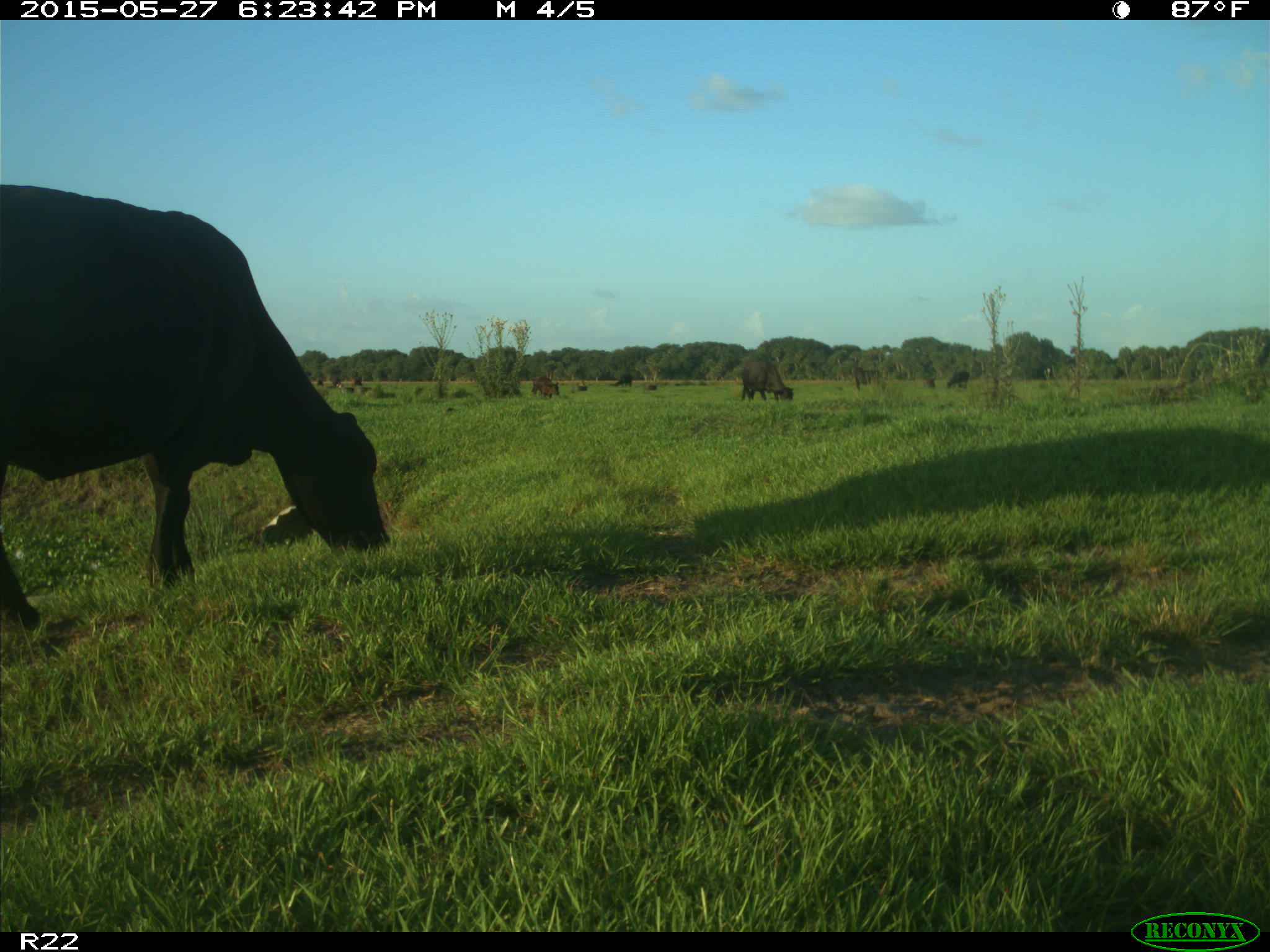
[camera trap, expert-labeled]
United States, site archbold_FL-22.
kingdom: Animalia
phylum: Chordata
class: Mammalia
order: Artiodactyla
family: Bovidae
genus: Bos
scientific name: Bos taurus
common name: domestic cow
Bos taurus (domestic cow).